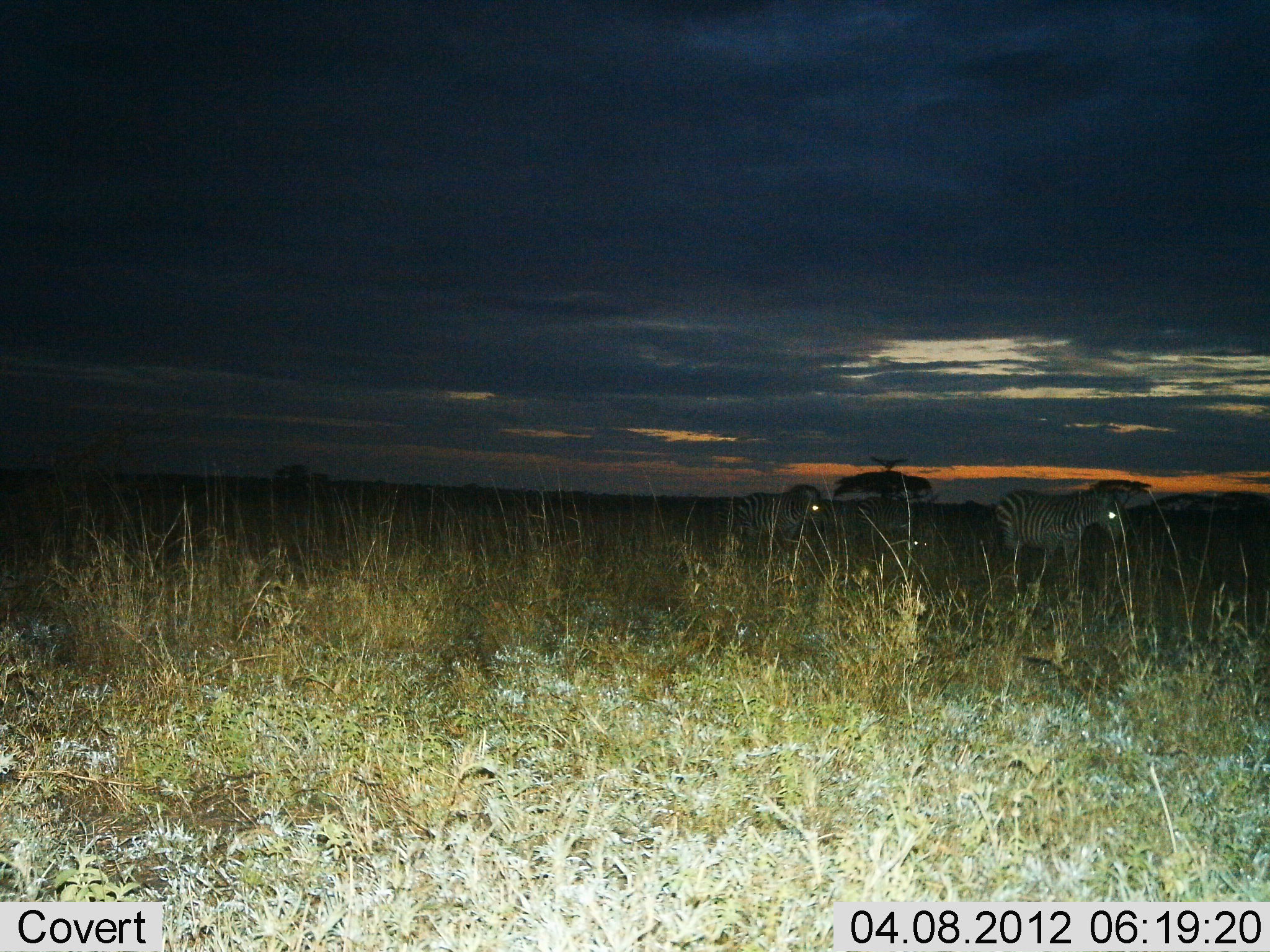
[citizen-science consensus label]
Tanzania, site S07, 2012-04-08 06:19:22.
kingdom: Animalia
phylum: Chordata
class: Mammalia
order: Perissodactyla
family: Equidae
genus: Equus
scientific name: Equus quagga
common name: plains zebra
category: zebra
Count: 2.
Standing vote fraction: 63%.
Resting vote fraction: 7%.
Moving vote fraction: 37%.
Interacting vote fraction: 0%.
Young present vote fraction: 0%.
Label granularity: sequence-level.